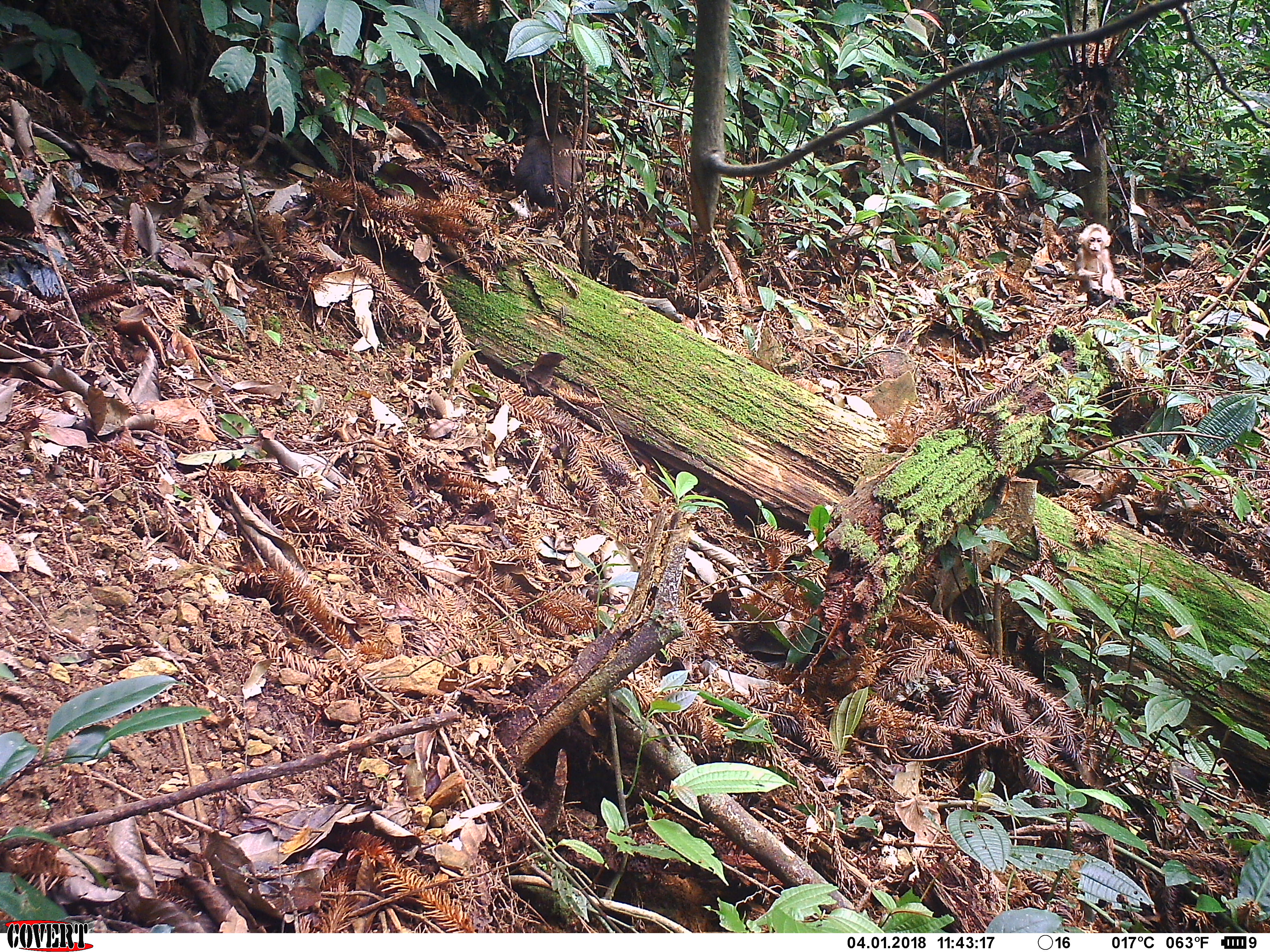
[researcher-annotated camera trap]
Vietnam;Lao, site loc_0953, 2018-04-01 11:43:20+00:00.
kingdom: Animalia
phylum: Chordata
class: Mammalia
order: Primates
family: Cercopithecidae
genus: Macaca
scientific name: Macaca arctoides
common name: stump-tailed macaque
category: stump tailed macaque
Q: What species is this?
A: Stump tailed macaque (stump-tailed macaque) (Macaca arctoides).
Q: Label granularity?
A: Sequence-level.